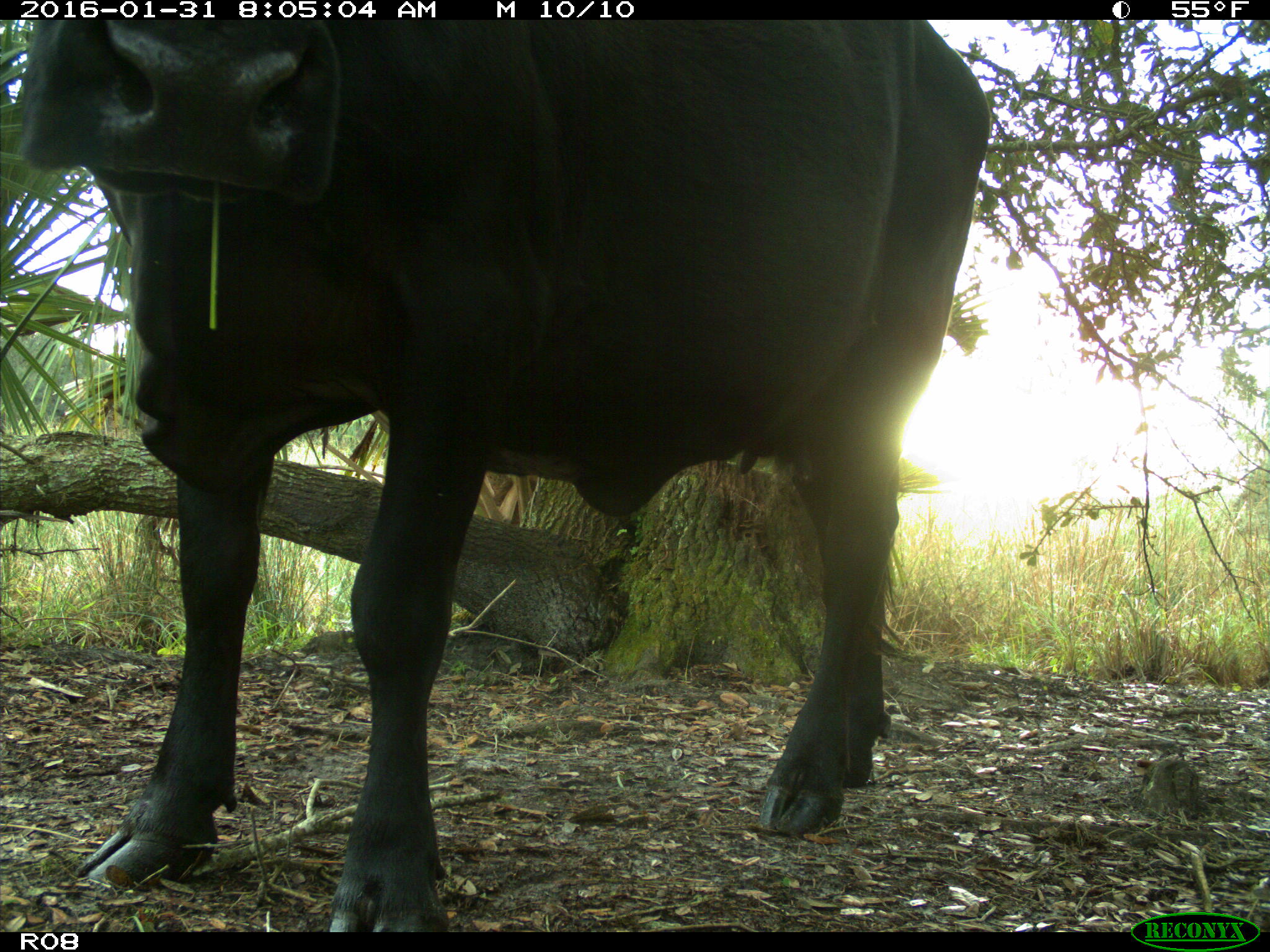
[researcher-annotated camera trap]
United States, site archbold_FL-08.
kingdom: Animalia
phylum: Chordata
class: Mammalia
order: Artiodactyla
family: Bovidae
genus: Bos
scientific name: Bos taurus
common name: domestic cow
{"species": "Bos taurus (domestic cow)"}